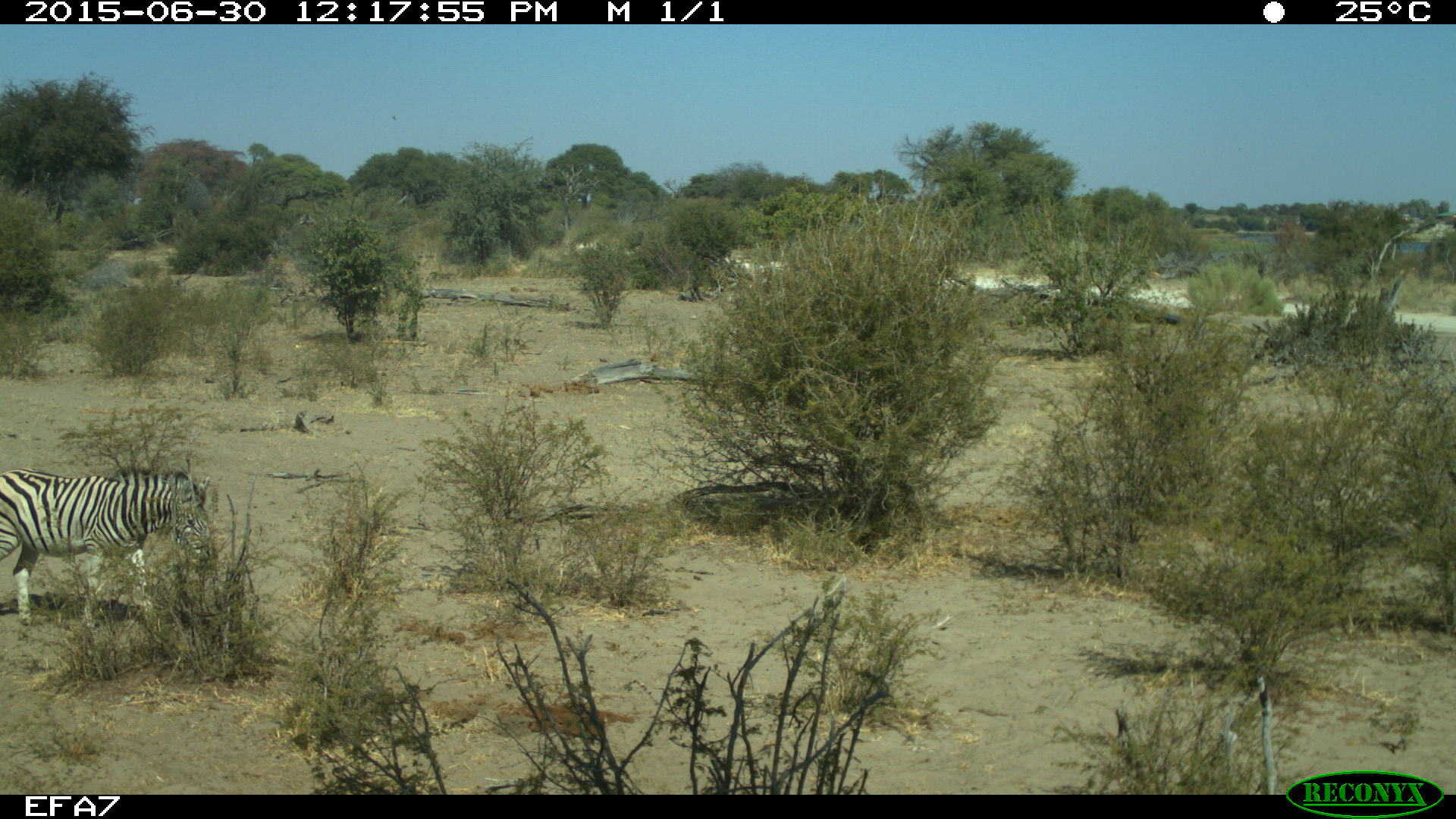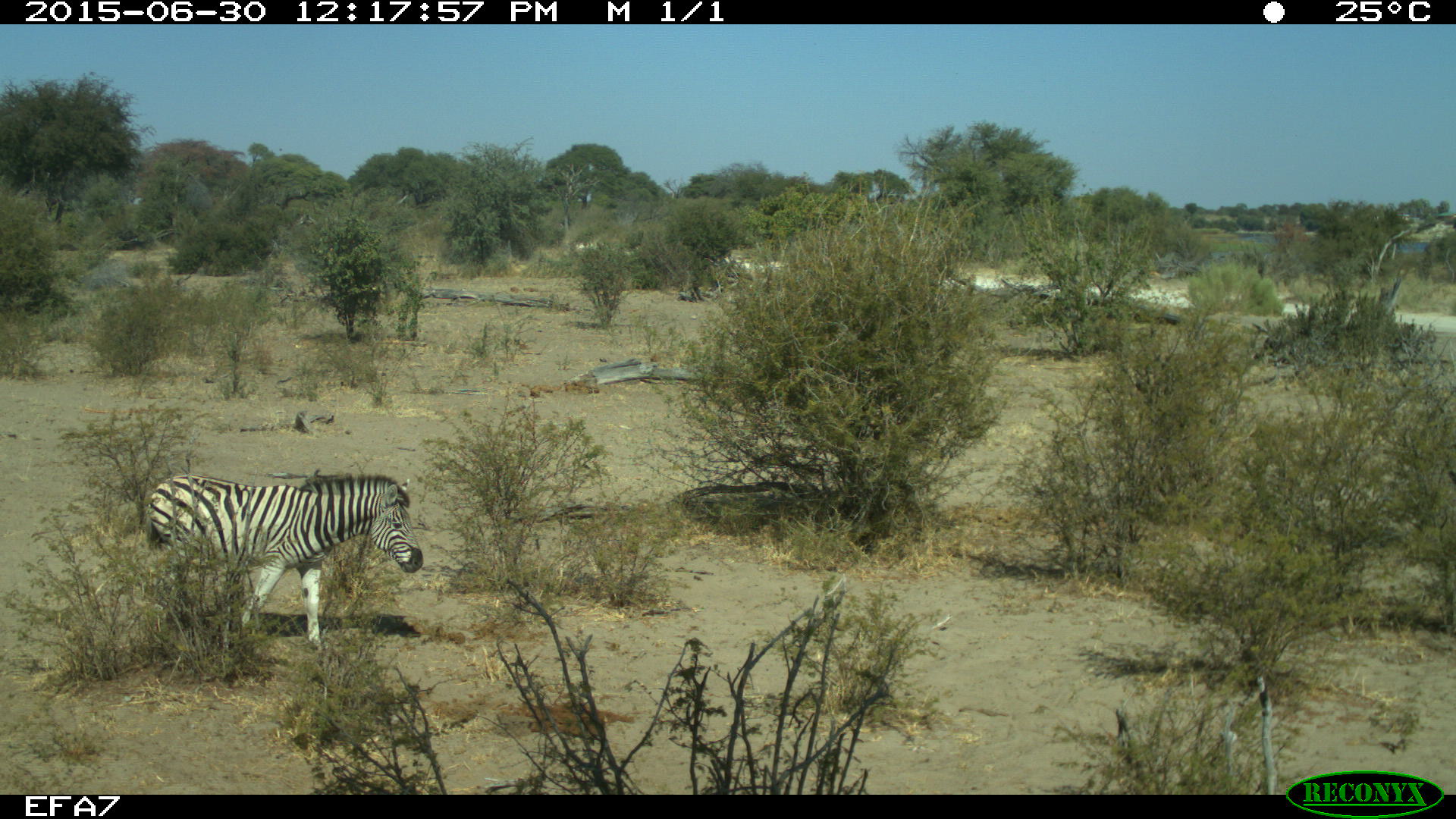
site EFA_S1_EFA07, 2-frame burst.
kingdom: Animalia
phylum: Chordata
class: Mammalia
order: Perissodactyla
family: Equidae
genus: Equus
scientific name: Equus quagga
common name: plains zebra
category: zebraplains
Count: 1.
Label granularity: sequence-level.